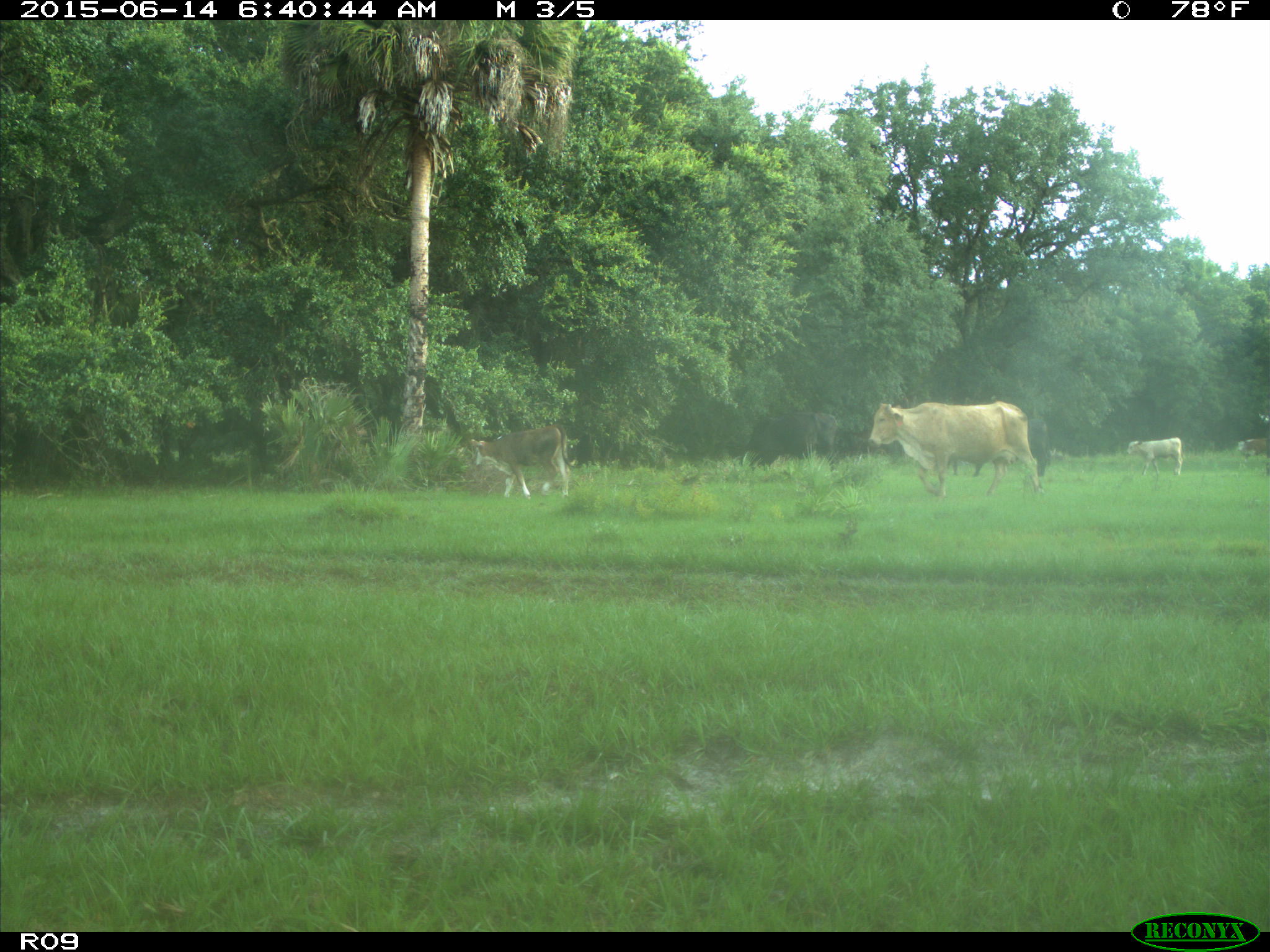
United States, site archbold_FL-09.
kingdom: Animalia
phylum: Chordata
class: Mammalia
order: Artiodactyla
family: Bovidae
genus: Bos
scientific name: Bos taurus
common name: domestic cow